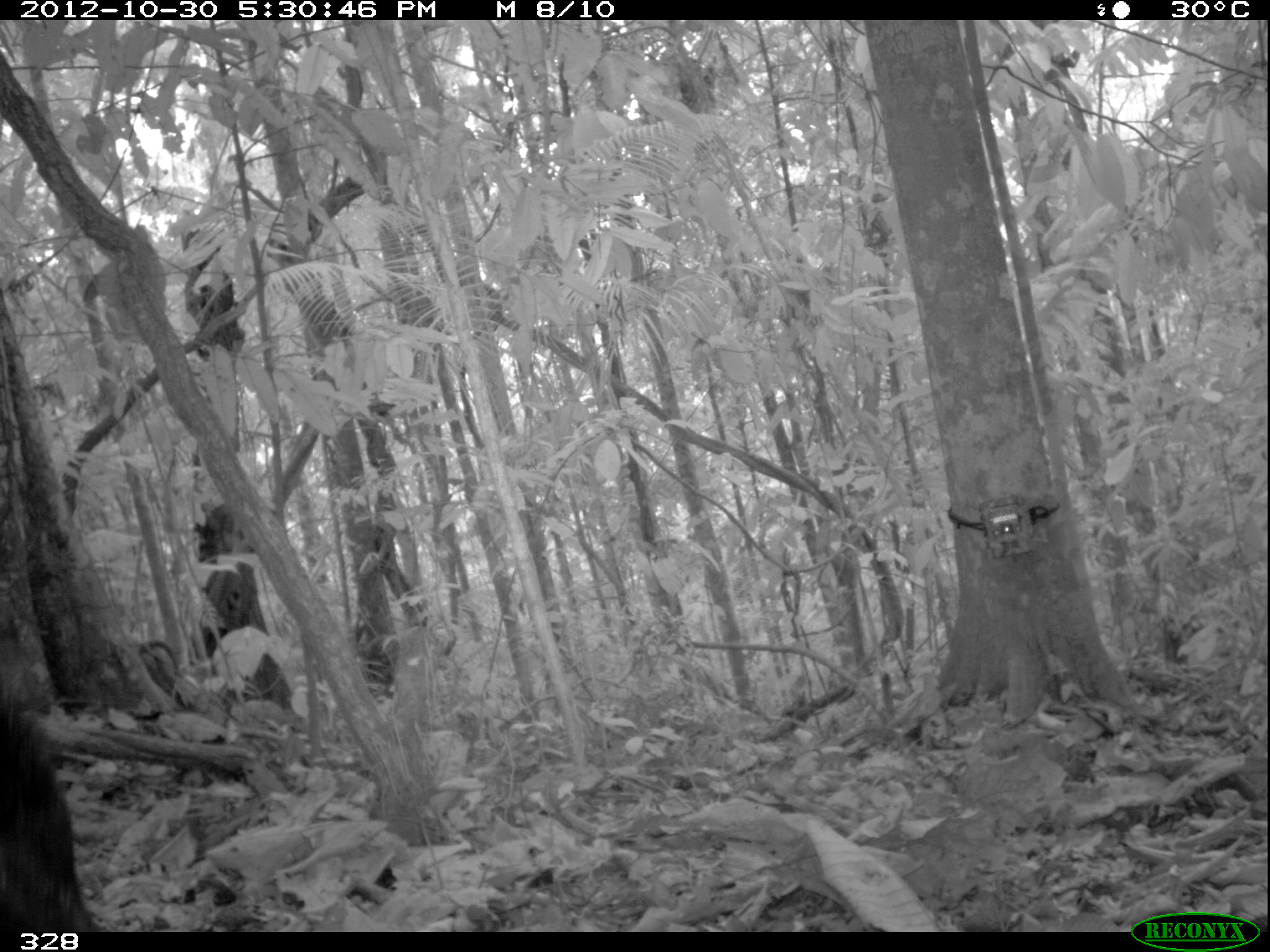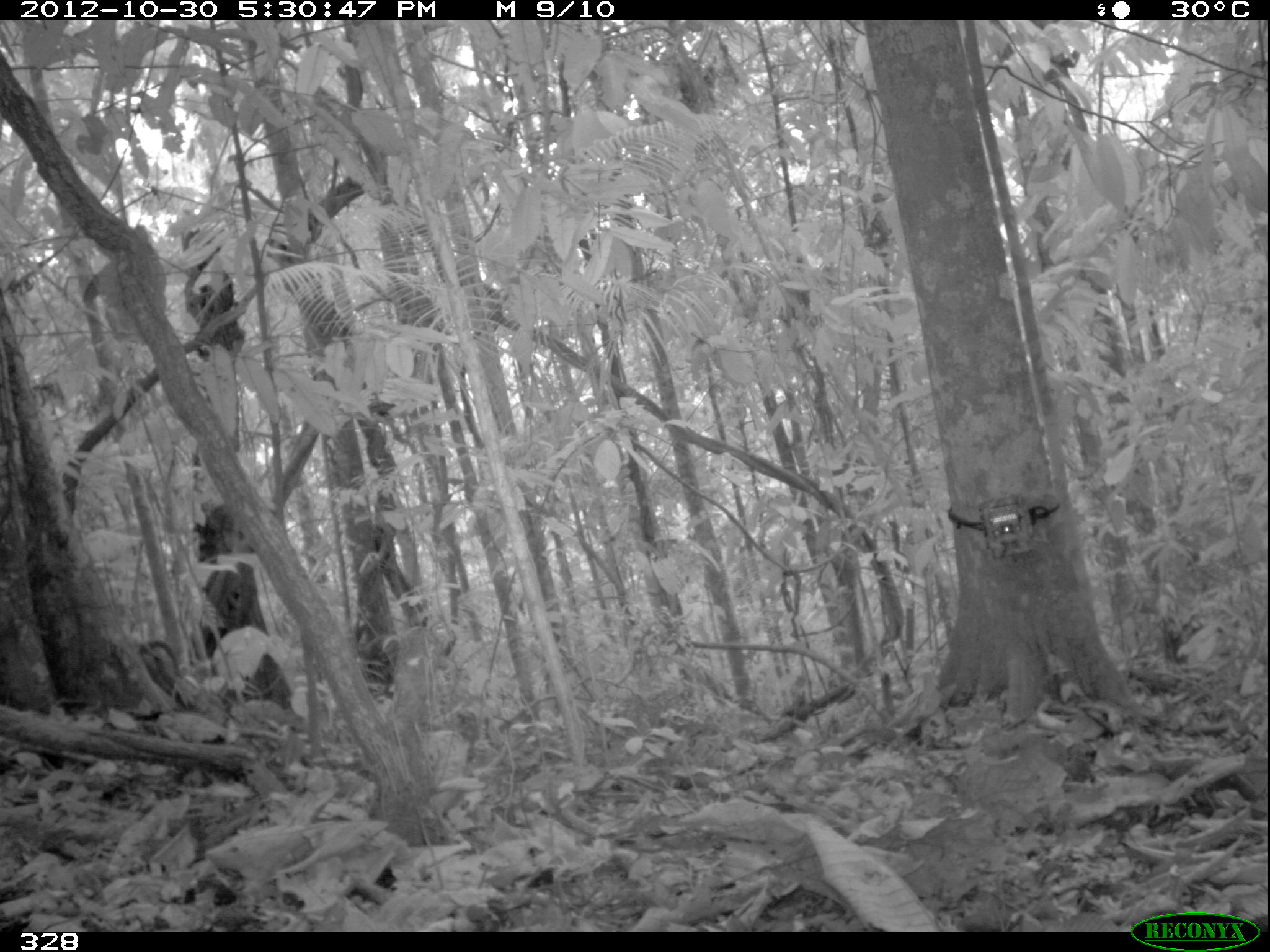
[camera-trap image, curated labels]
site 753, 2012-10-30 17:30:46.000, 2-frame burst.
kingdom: Animalia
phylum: Chordata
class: Mammalia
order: Artiodactyla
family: Tayassuidae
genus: Tayassu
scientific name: Tayassu pecari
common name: white-lipped peccary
Tayassu pecari (white-lipped peccary).